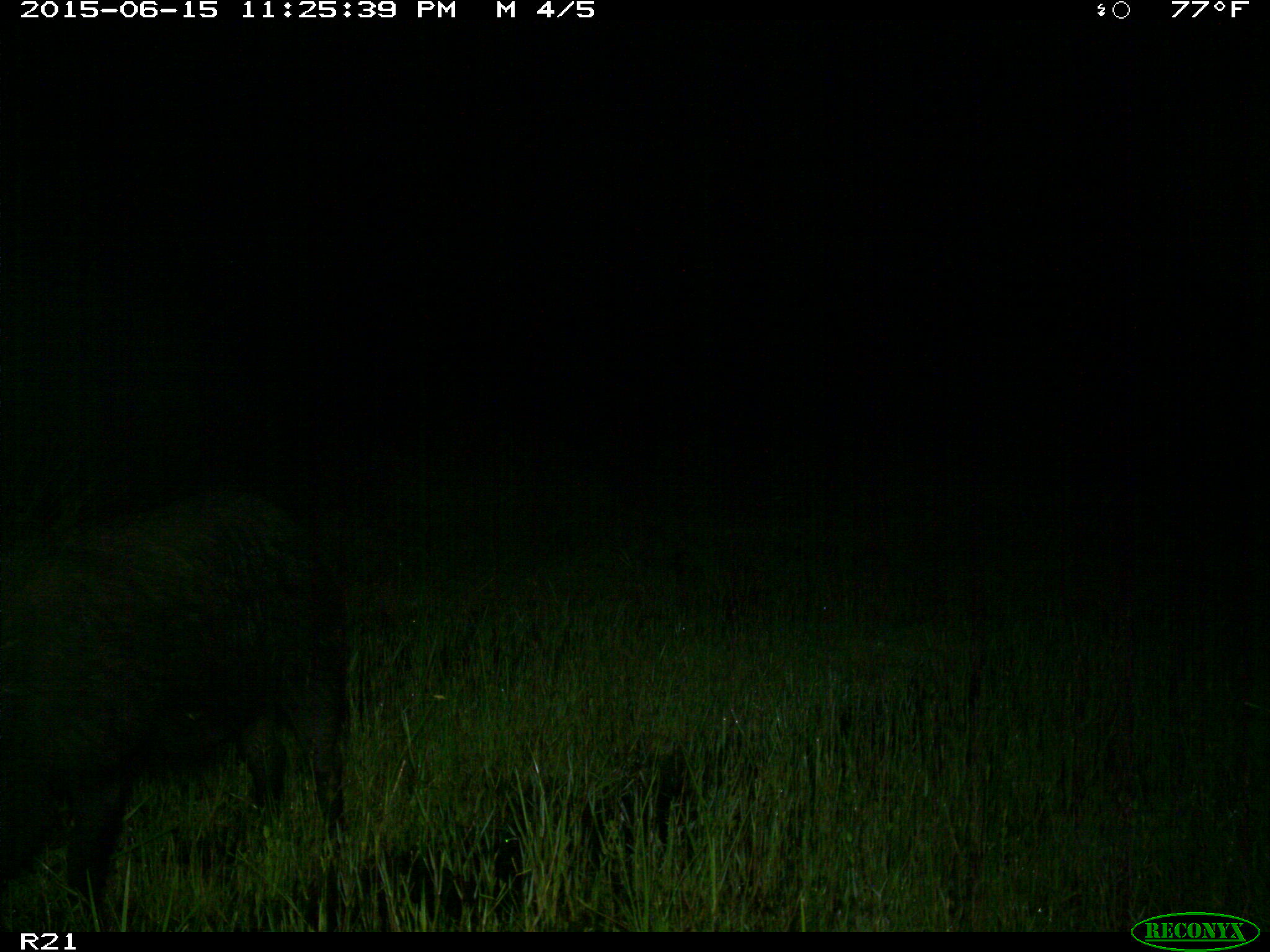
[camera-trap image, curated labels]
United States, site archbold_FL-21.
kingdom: Animalia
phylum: Chordata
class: Mammalia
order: Artiodactyla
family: Suidae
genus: Sus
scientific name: Sus scrofa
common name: wild boar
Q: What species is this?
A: Sus scrofa (wild boar).